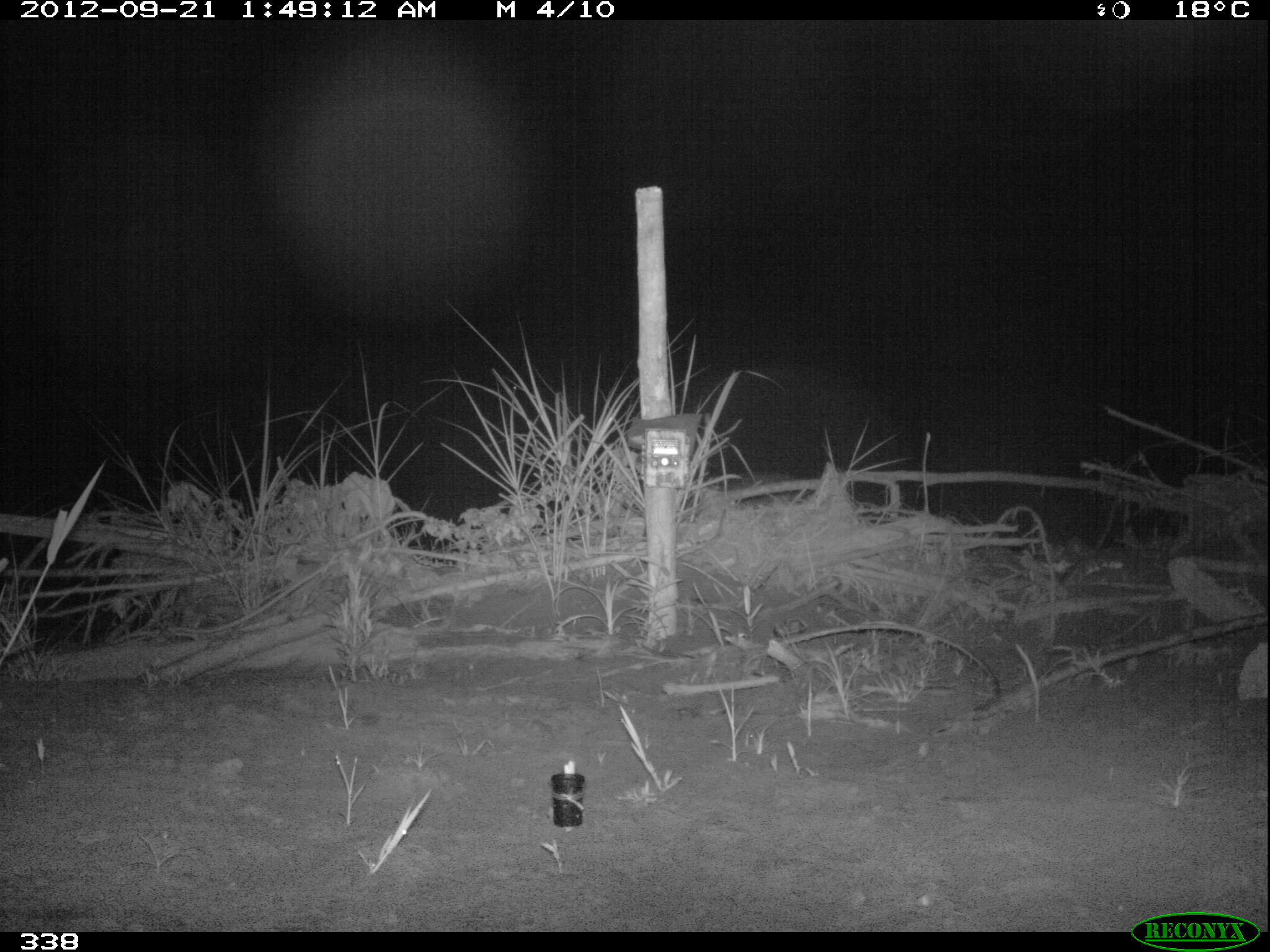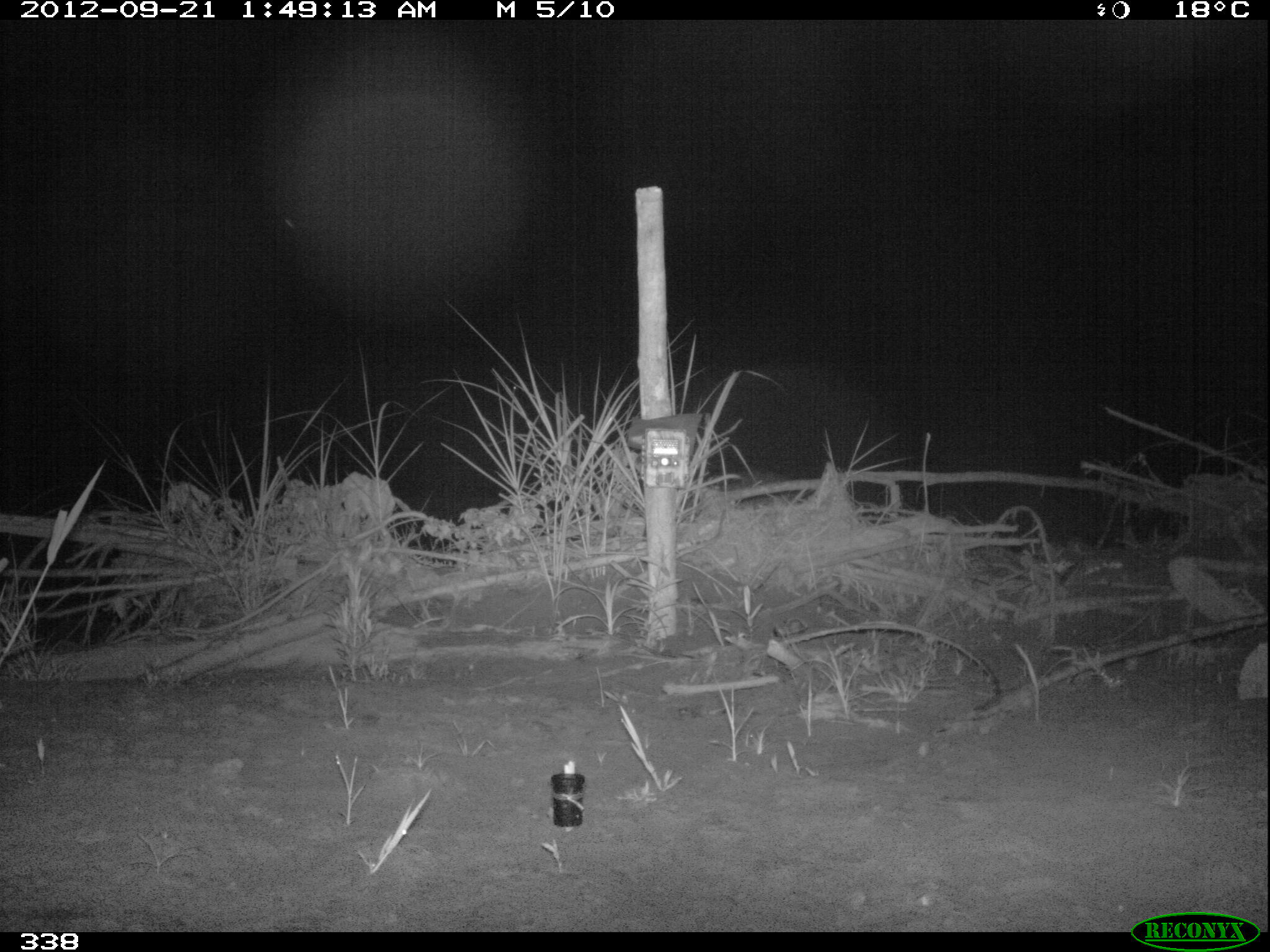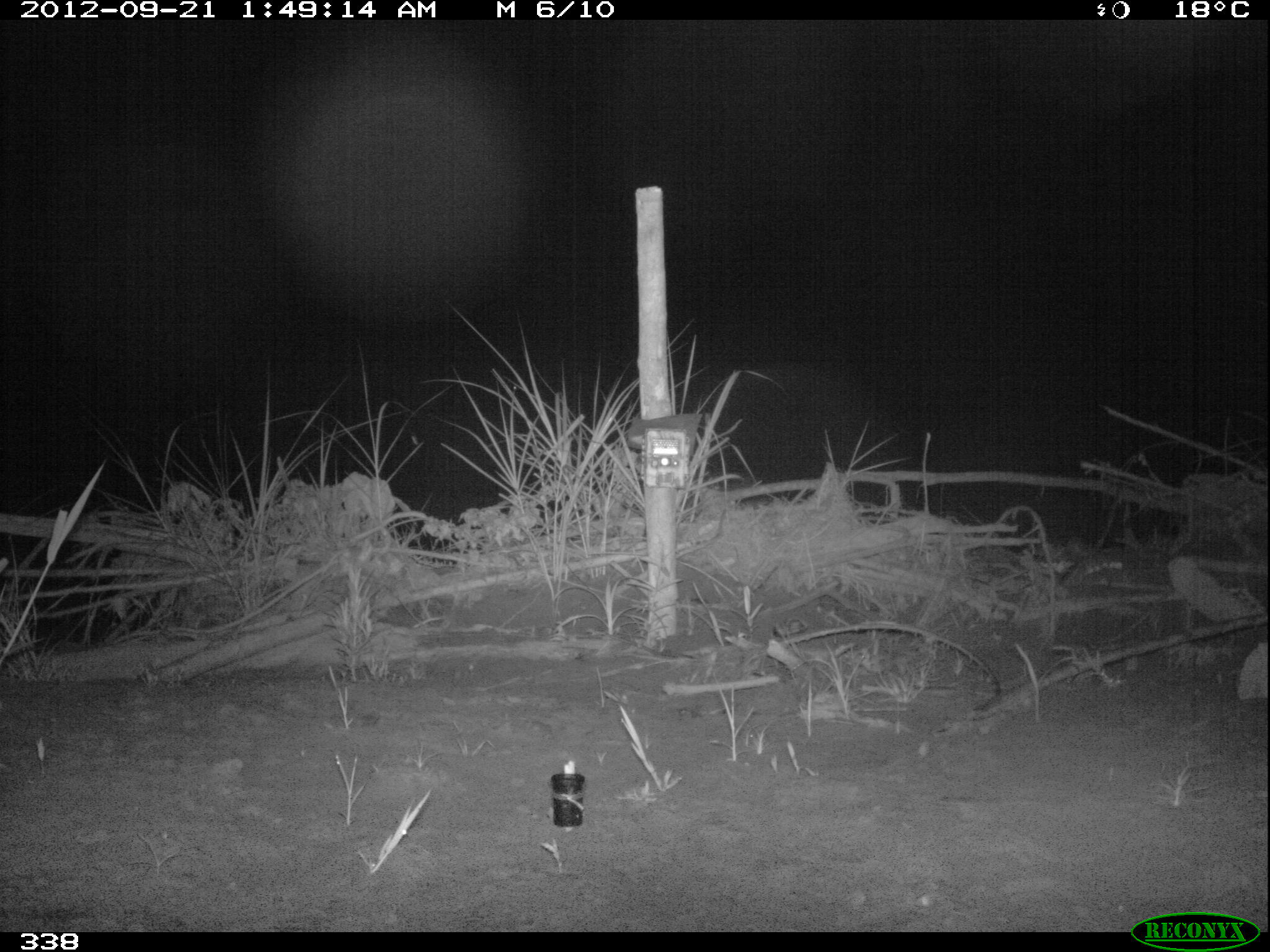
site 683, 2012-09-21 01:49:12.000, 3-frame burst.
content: unidentified animal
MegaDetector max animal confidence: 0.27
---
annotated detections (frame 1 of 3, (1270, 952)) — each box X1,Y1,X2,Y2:
unknown: 719,470,800,509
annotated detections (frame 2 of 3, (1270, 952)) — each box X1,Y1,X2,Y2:
unknown: 716,466,797,509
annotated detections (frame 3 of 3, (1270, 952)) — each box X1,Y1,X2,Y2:
unknown: 717,477,767,510